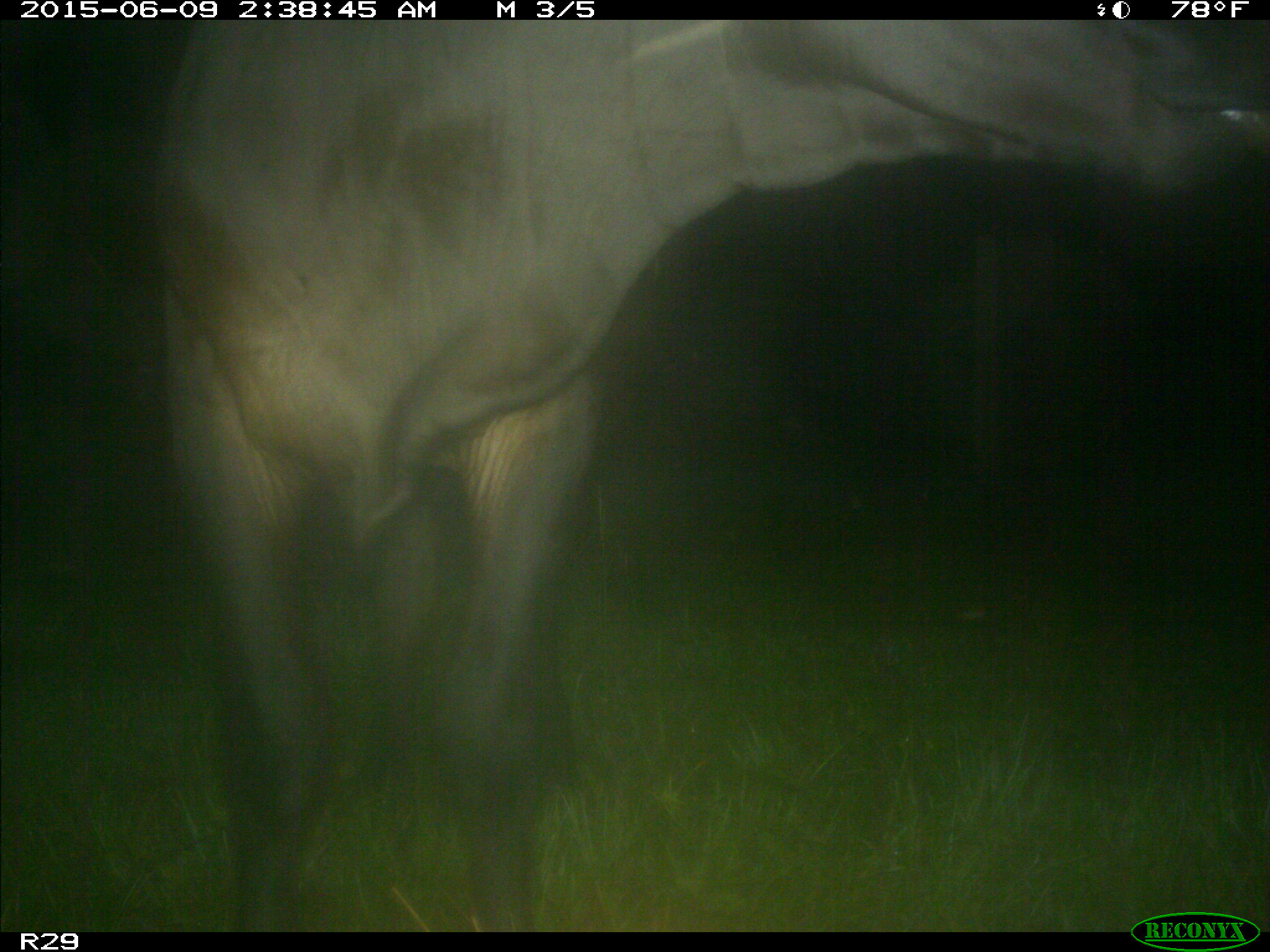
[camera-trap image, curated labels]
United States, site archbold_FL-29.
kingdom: Animalia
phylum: Chordata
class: Mammalia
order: Artiodactyla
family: Bovidae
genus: Bos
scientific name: Bos taurus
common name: domestic cow